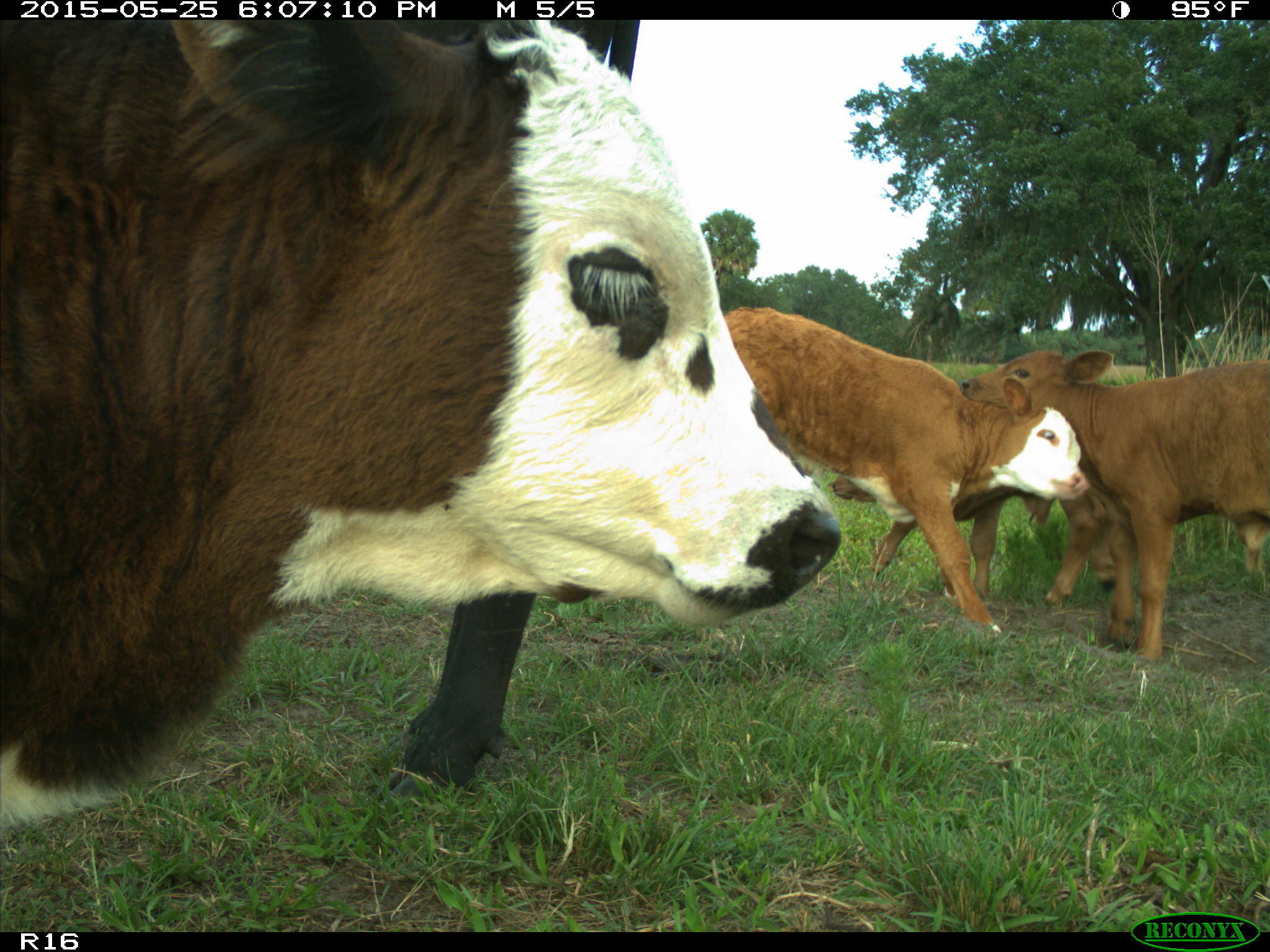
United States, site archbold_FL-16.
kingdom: Animalia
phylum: Chordata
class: Mammalia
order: Artiodactyla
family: Bovidae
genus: Bos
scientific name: Bos taurus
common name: domestic cow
Bos taurus (domestic cow).